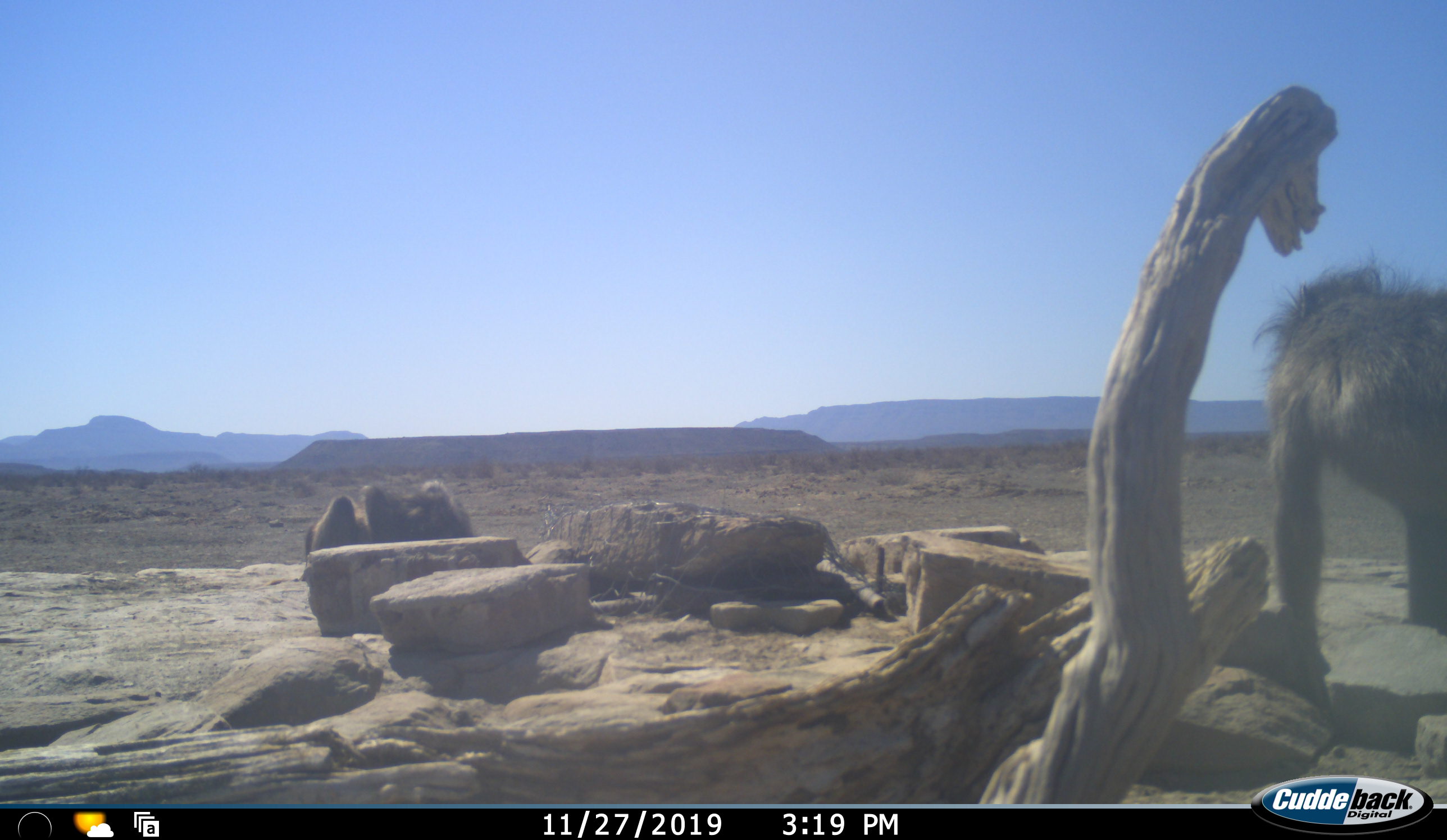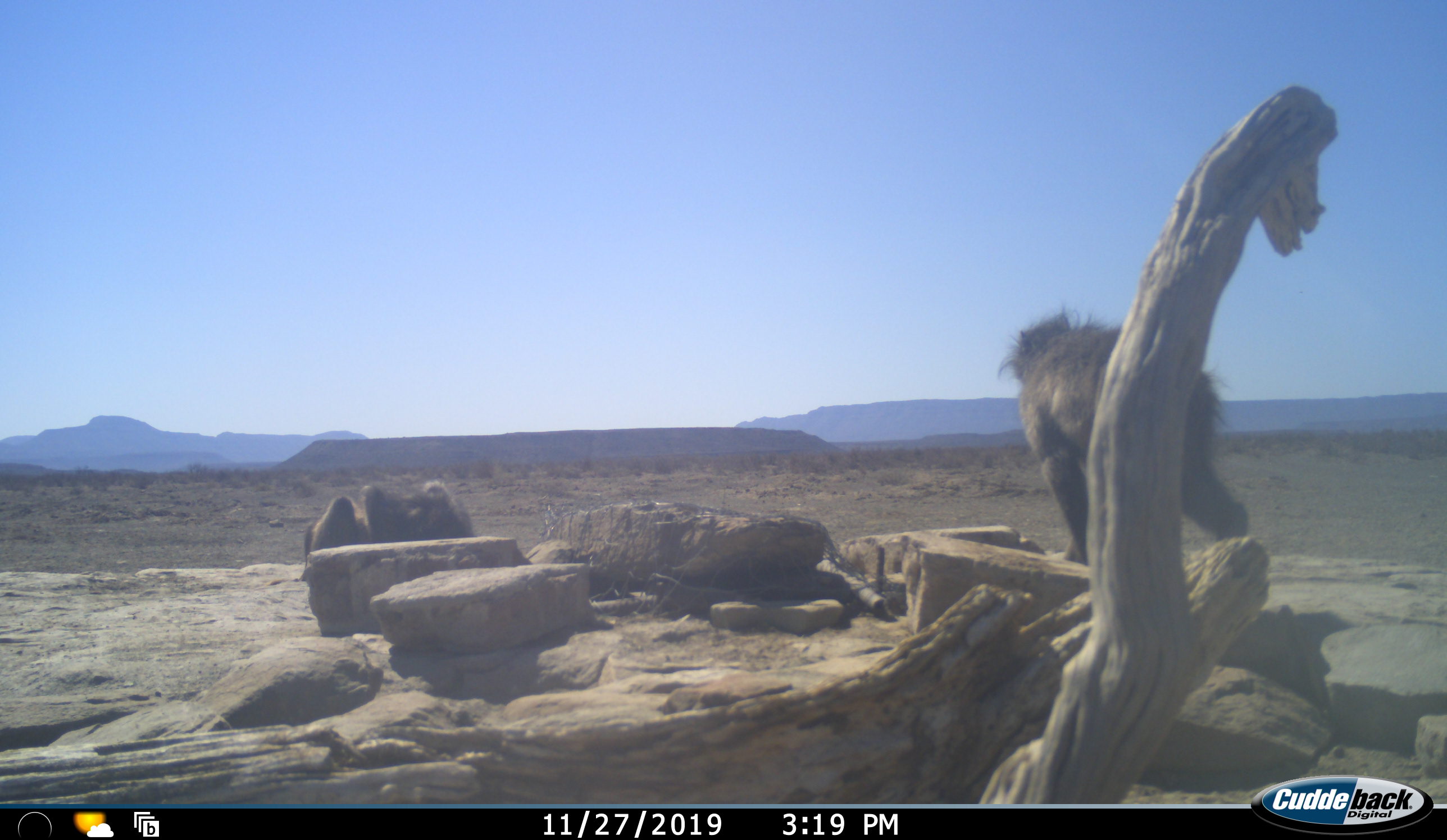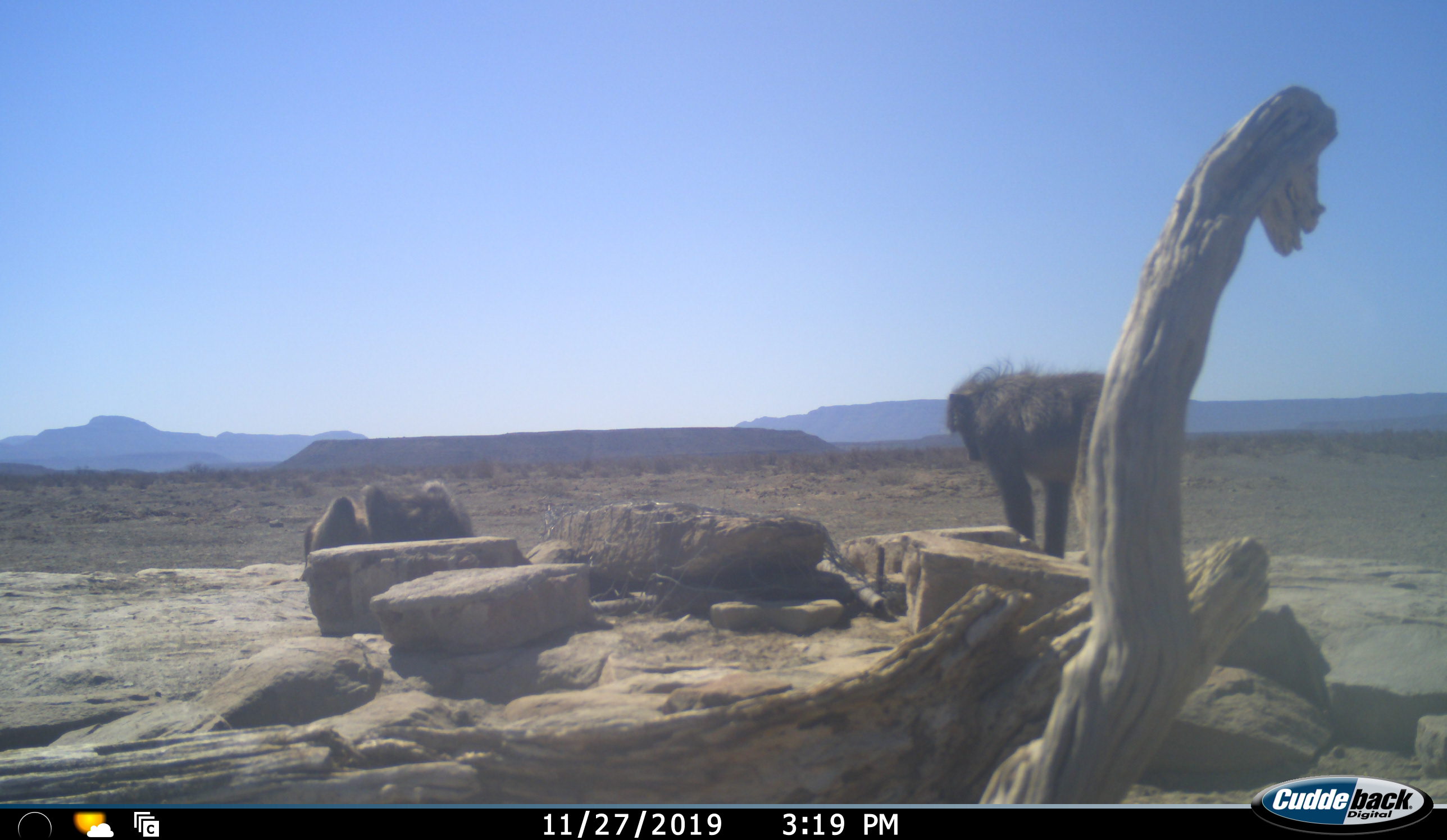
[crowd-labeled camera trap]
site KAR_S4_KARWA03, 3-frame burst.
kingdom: Animalia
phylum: Chordata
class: Mammalia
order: Primates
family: Cercopithecidae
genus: Papio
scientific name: Papio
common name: baboon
Baboon (Papio), count 3. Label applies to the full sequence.